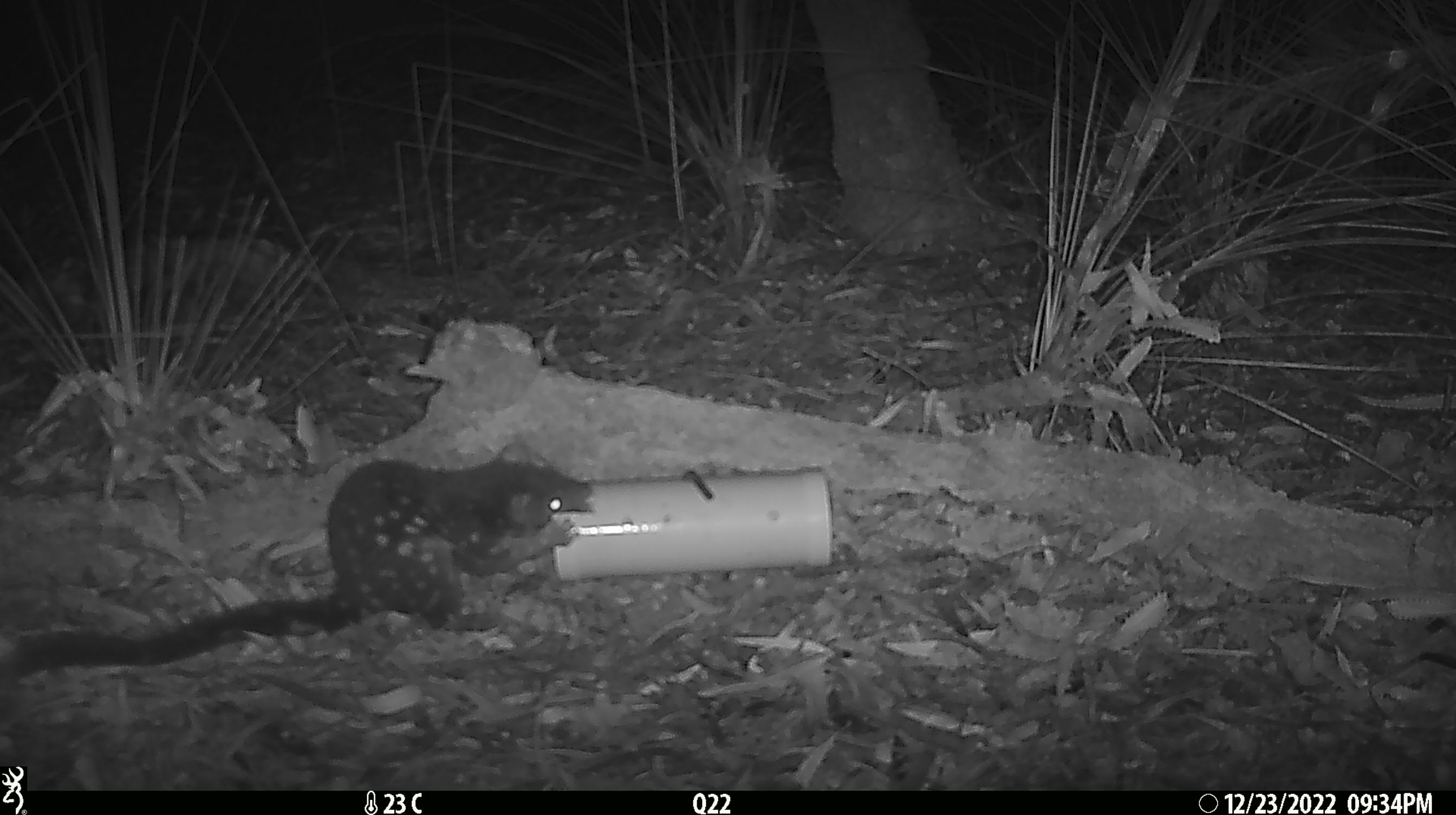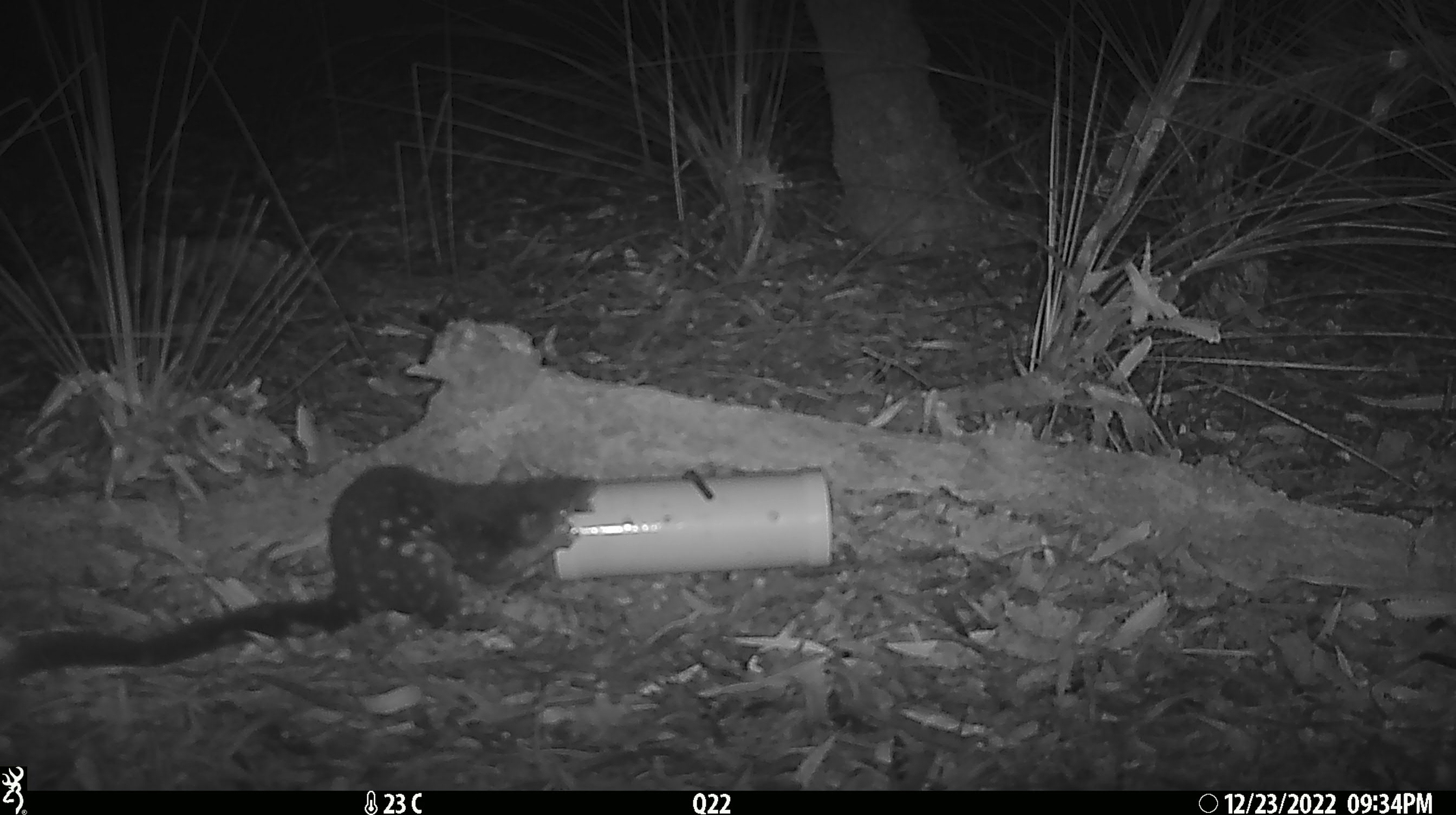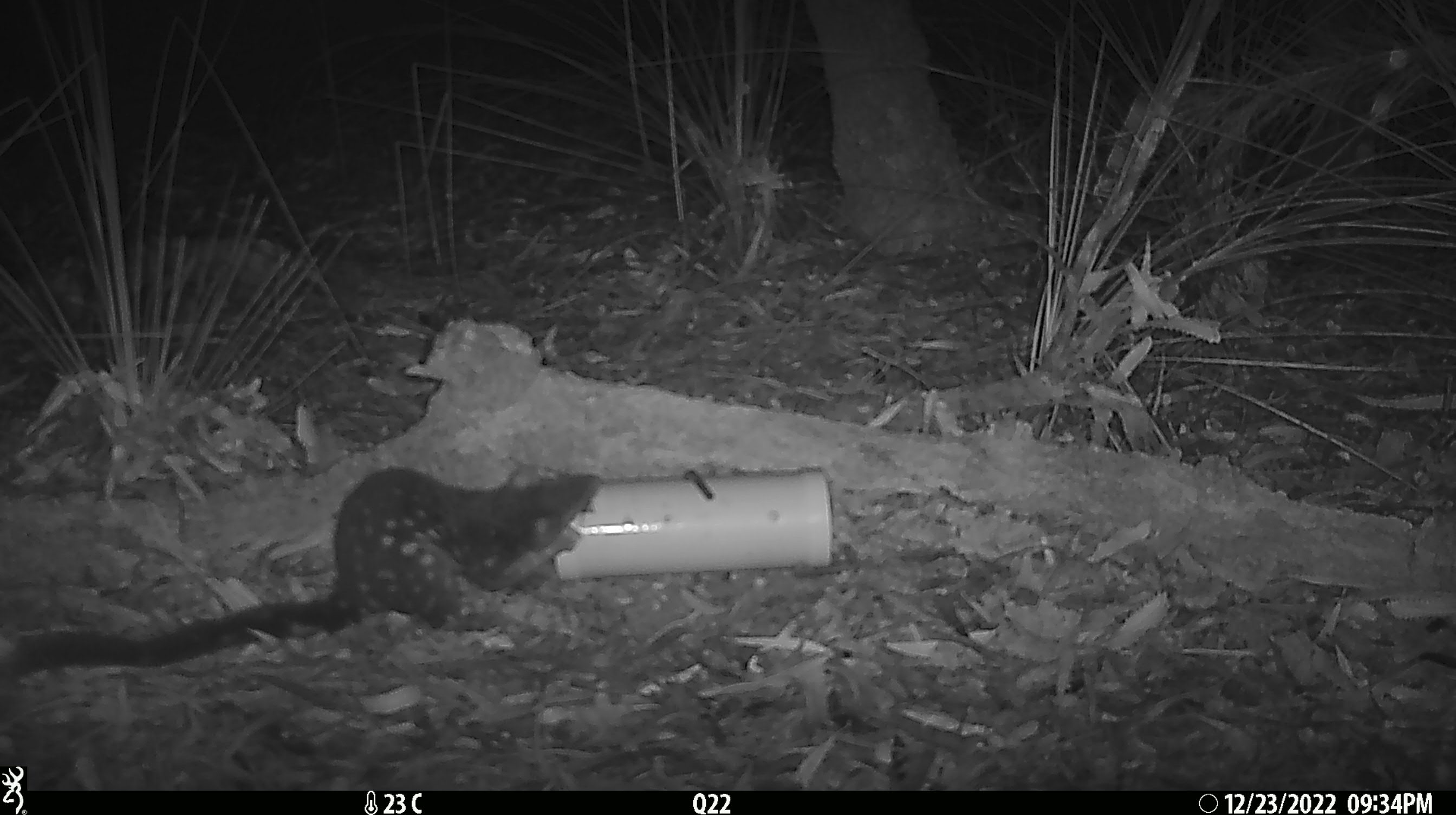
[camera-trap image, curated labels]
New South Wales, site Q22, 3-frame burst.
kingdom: Animalia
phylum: Chordata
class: Mammalia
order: Dasyuromorphia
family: Dasyuridae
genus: Dasyurus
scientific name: Dasyurus maculatus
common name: spotted-tailed quoll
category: quoll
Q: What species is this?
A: Quoll (spotted-tailed quoll) (Dasyurus maculatus).